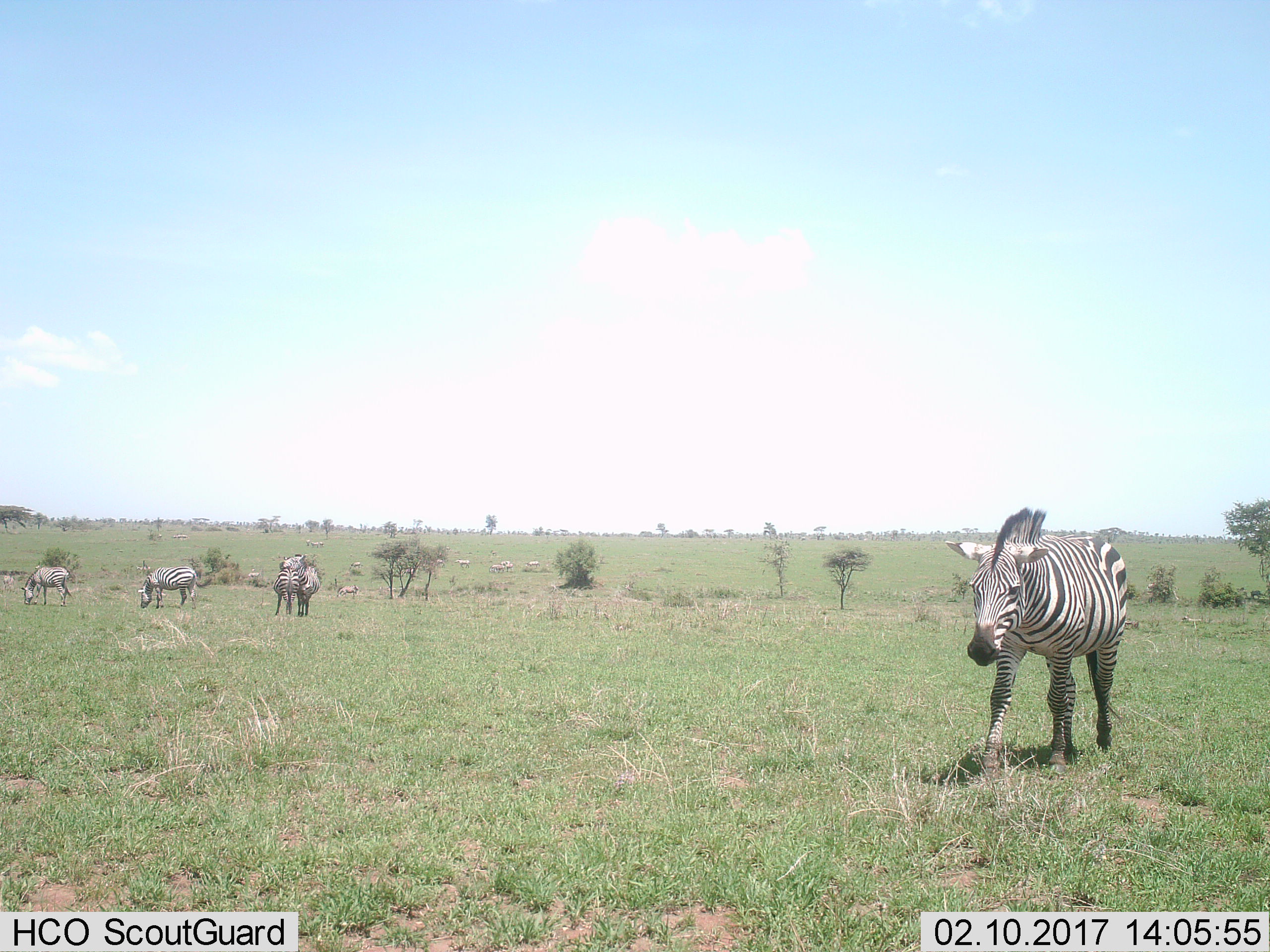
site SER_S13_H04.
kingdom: Animalia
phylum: Chordata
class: Mammalia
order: Perissodactyla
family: Equidae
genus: Equus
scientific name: Equus quagga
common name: plains zebra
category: zebraplains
Zebraplains (plains zebra) (Equus quagga), count 5. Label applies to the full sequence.